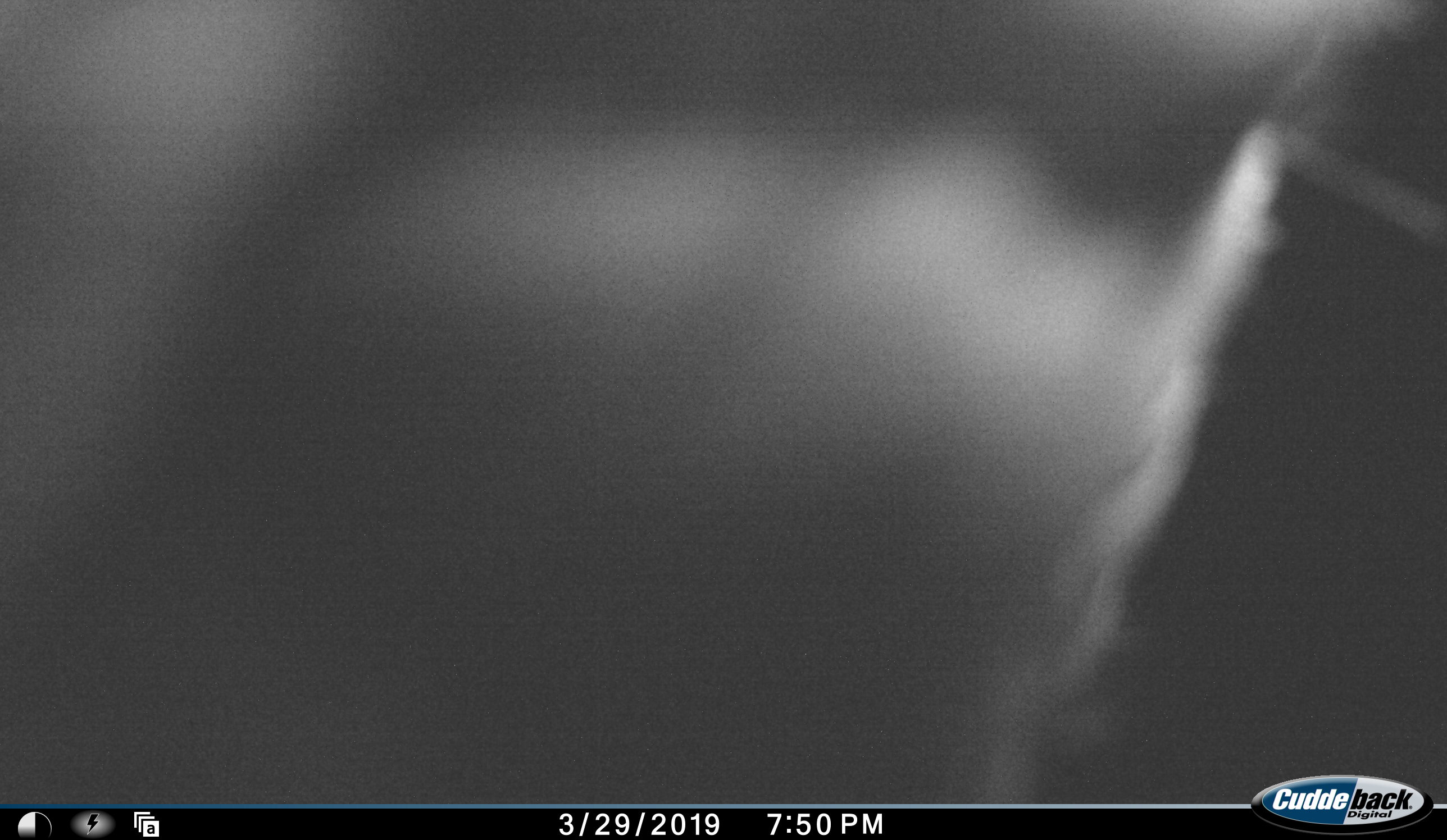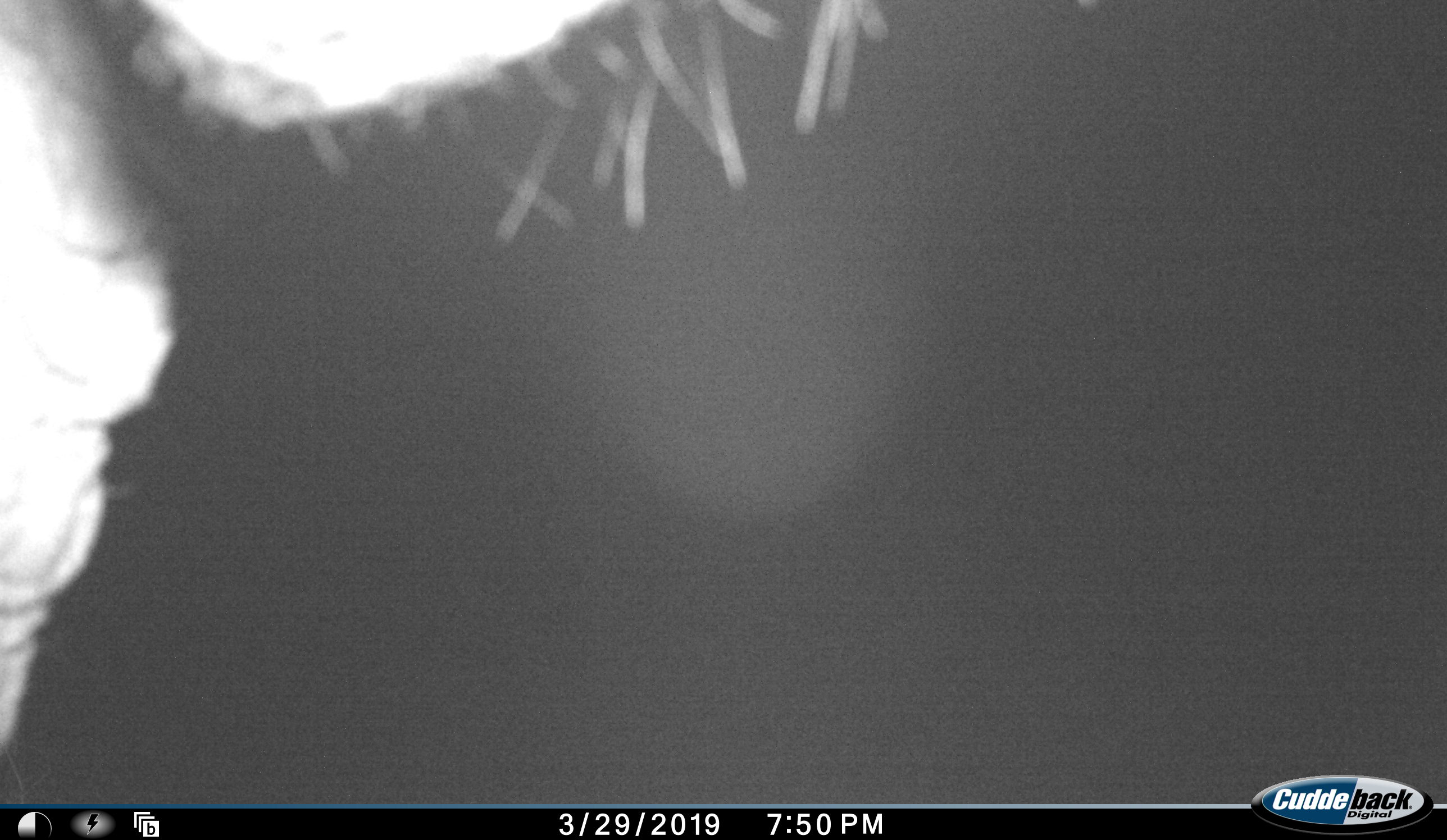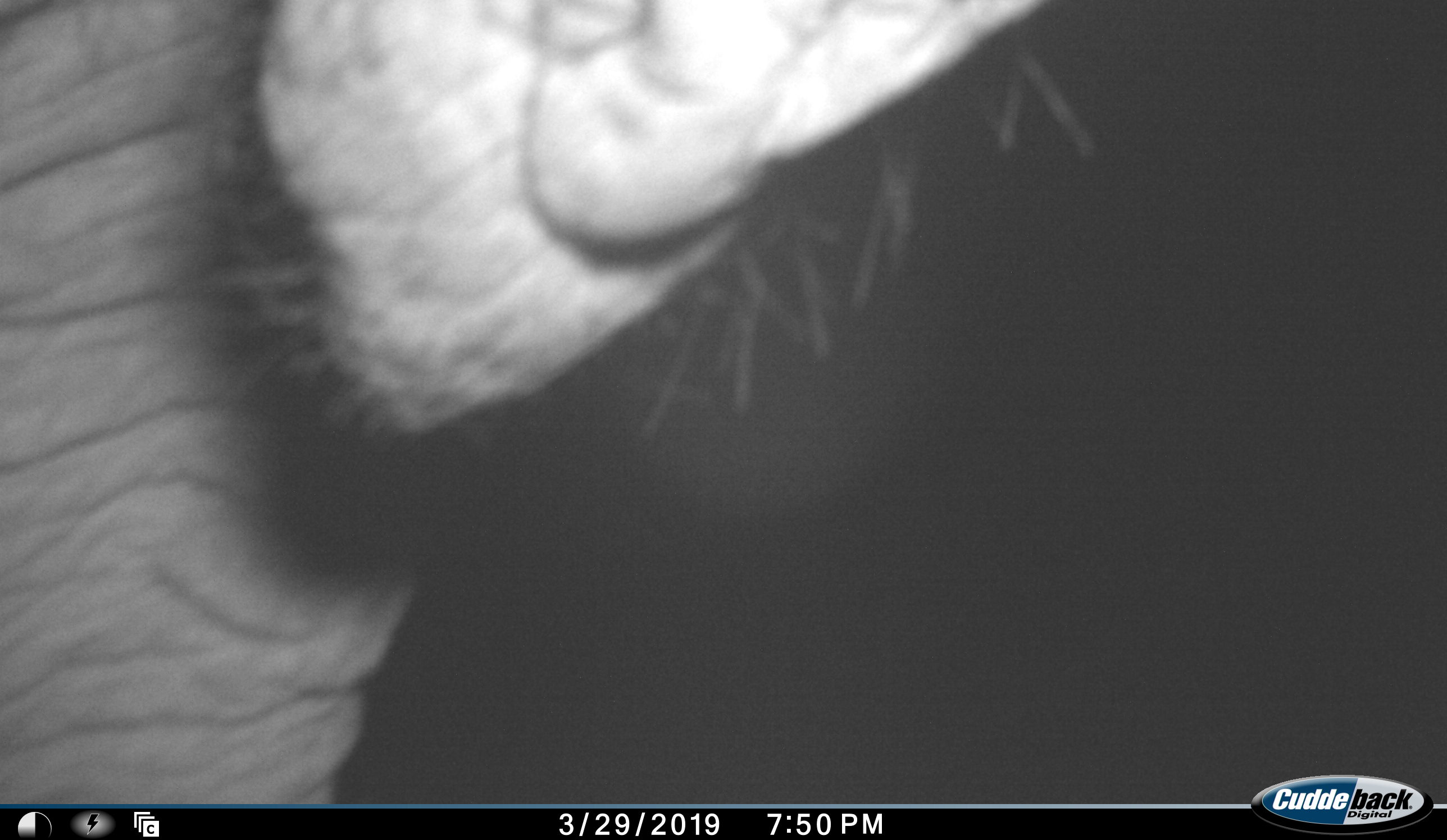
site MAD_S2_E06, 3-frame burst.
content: unidentified animal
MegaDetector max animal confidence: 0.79